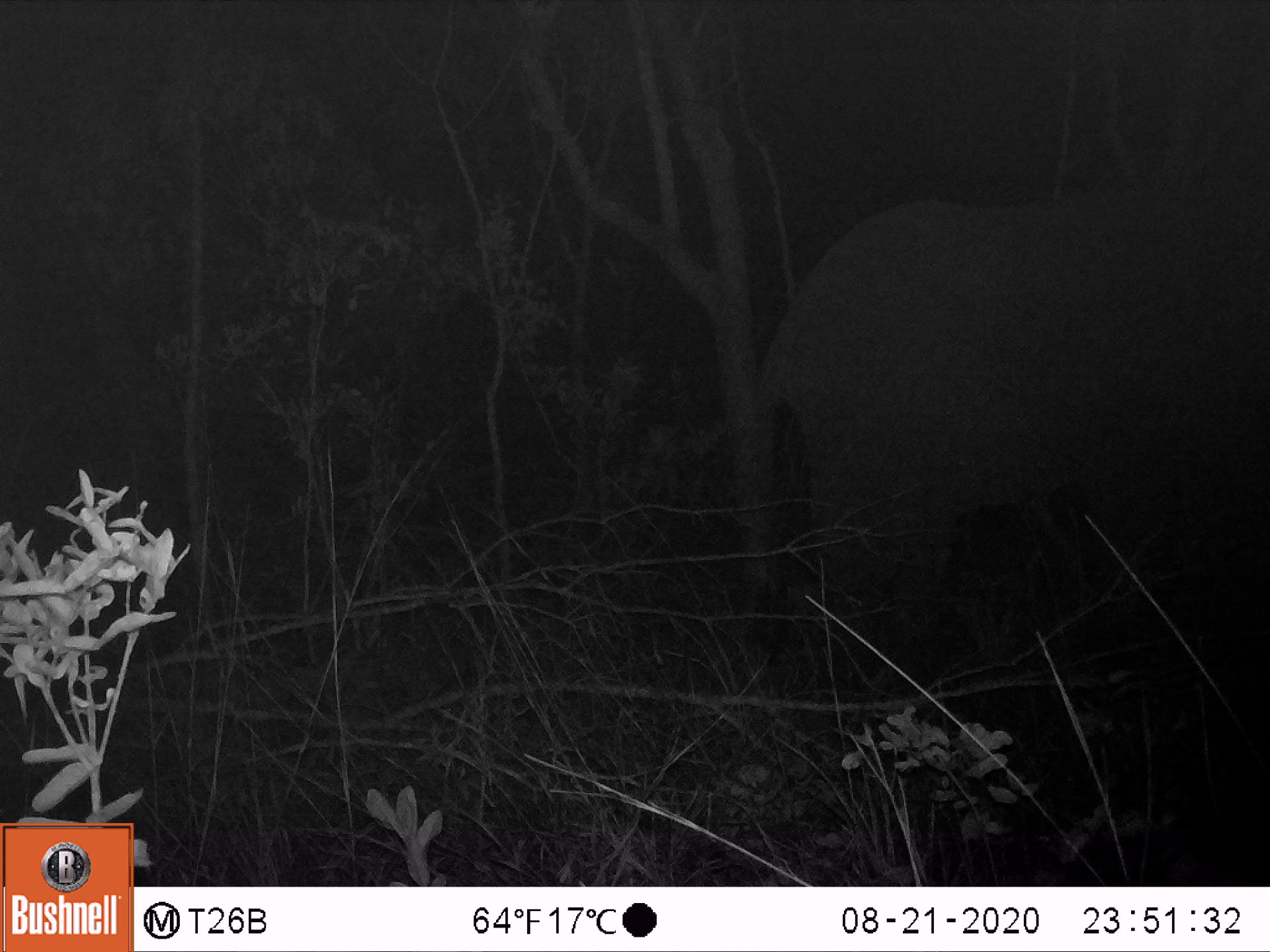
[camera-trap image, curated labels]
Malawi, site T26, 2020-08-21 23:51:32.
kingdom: Animalia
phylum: Chordata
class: Mammalia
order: Proboscidea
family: Elephantidae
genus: Loxodonta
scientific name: Loxodonta africana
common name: african savanna elephant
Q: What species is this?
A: African savanna elephant (Loxodonta africana).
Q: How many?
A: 1.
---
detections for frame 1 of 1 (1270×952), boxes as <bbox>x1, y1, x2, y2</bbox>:
african savanna elephant: <bbox>727, 155, 1267, 691</bbox>